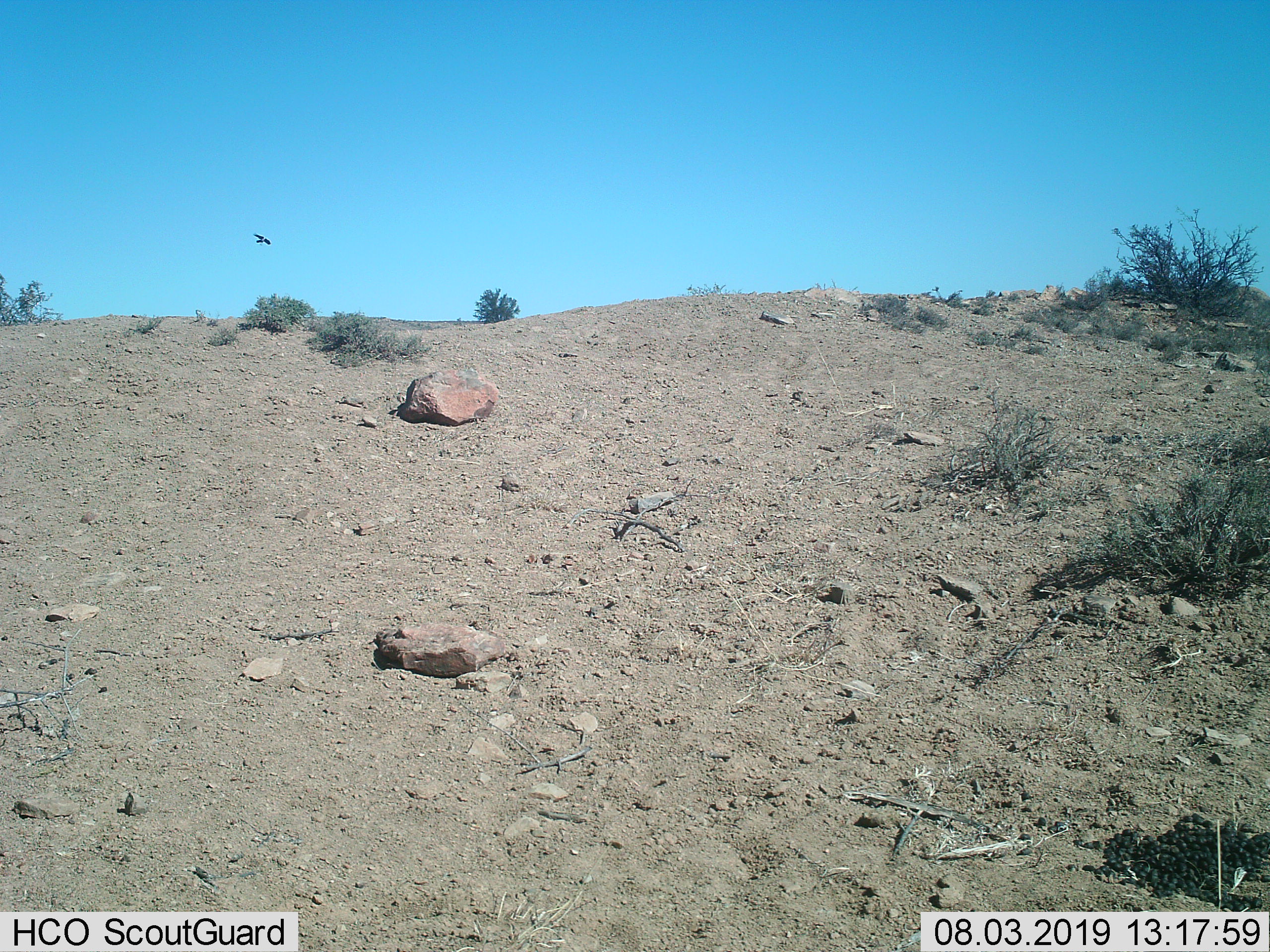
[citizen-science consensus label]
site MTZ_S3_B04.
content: unidentified animal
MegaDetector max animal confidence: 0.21